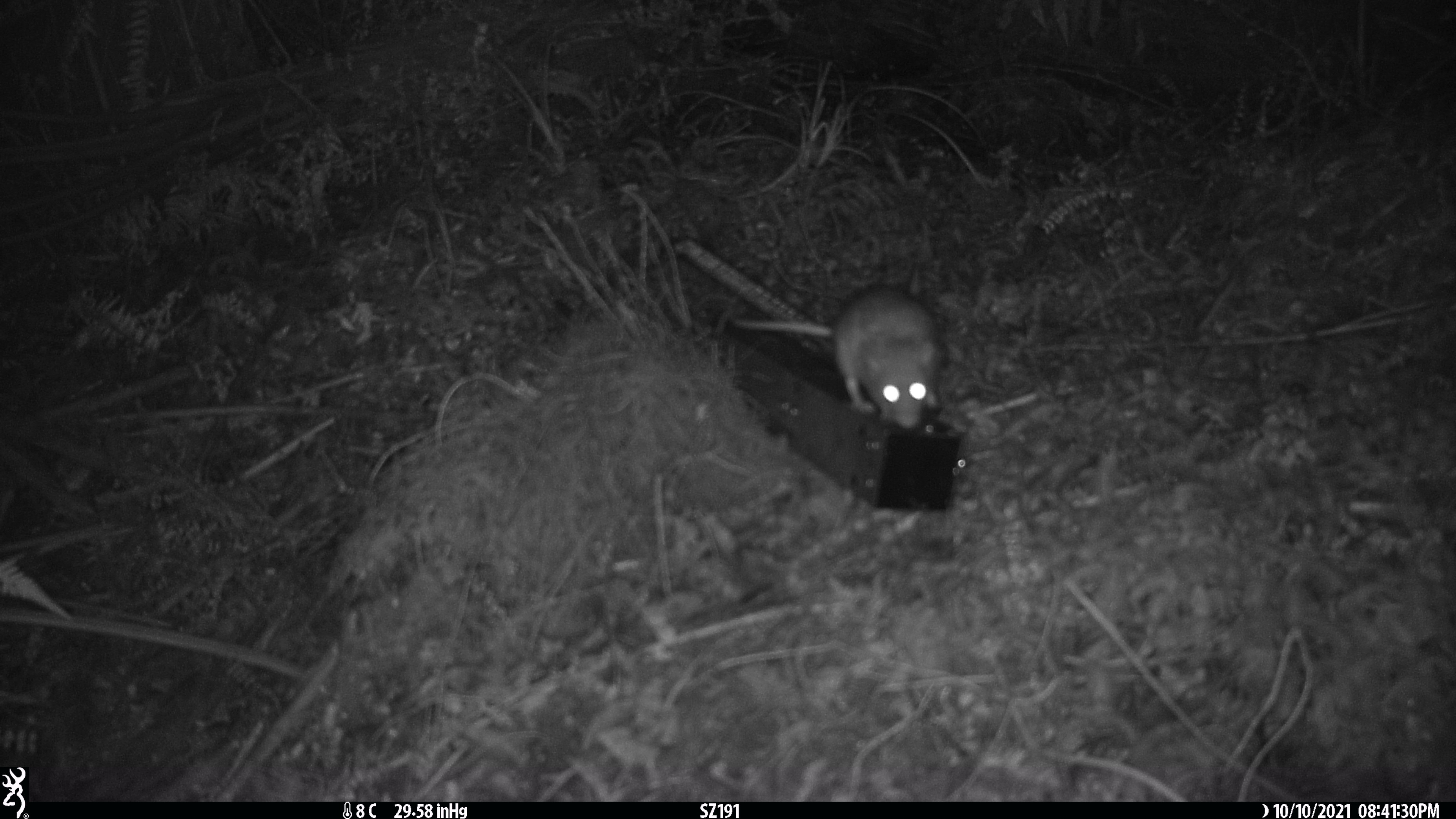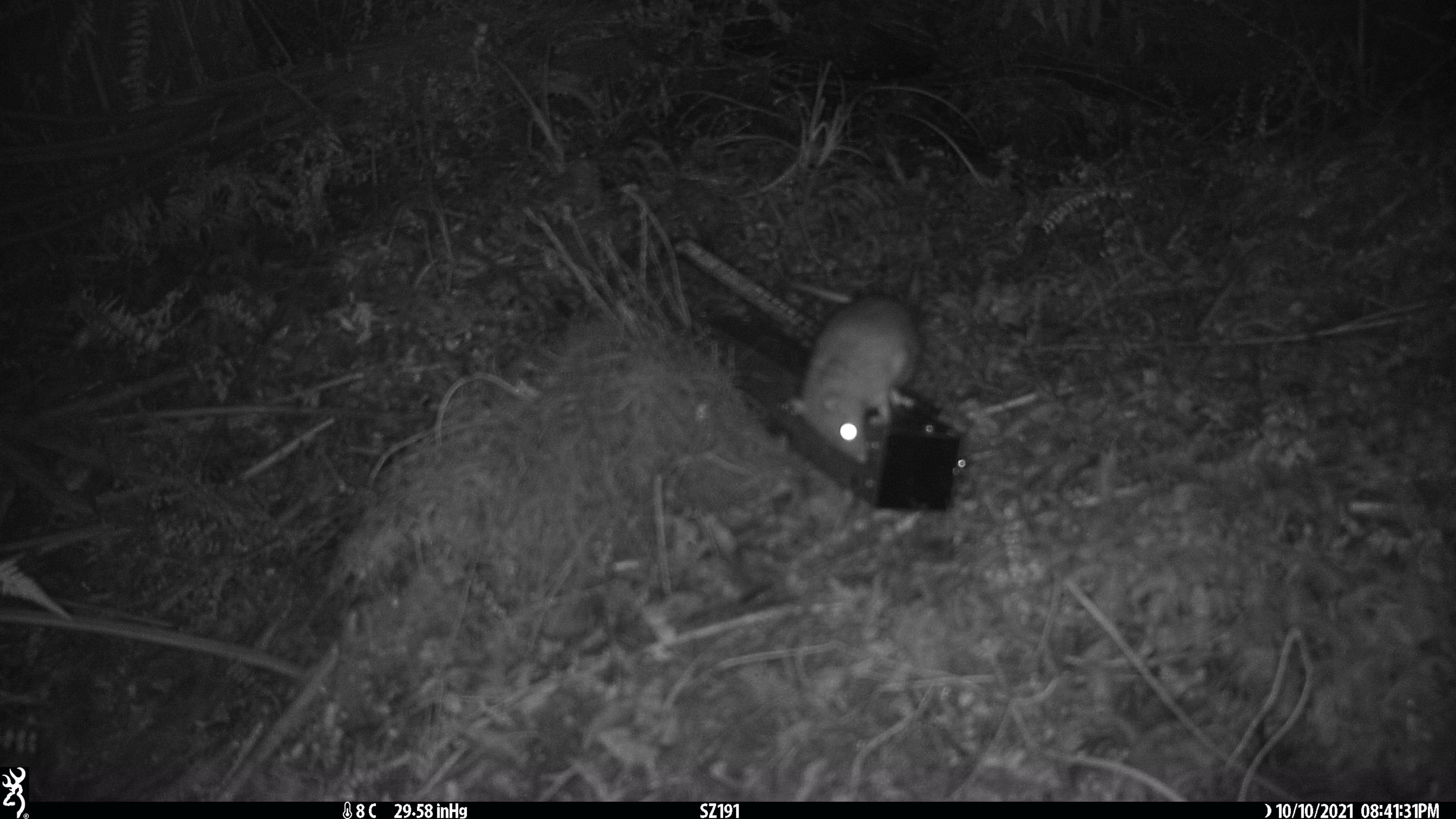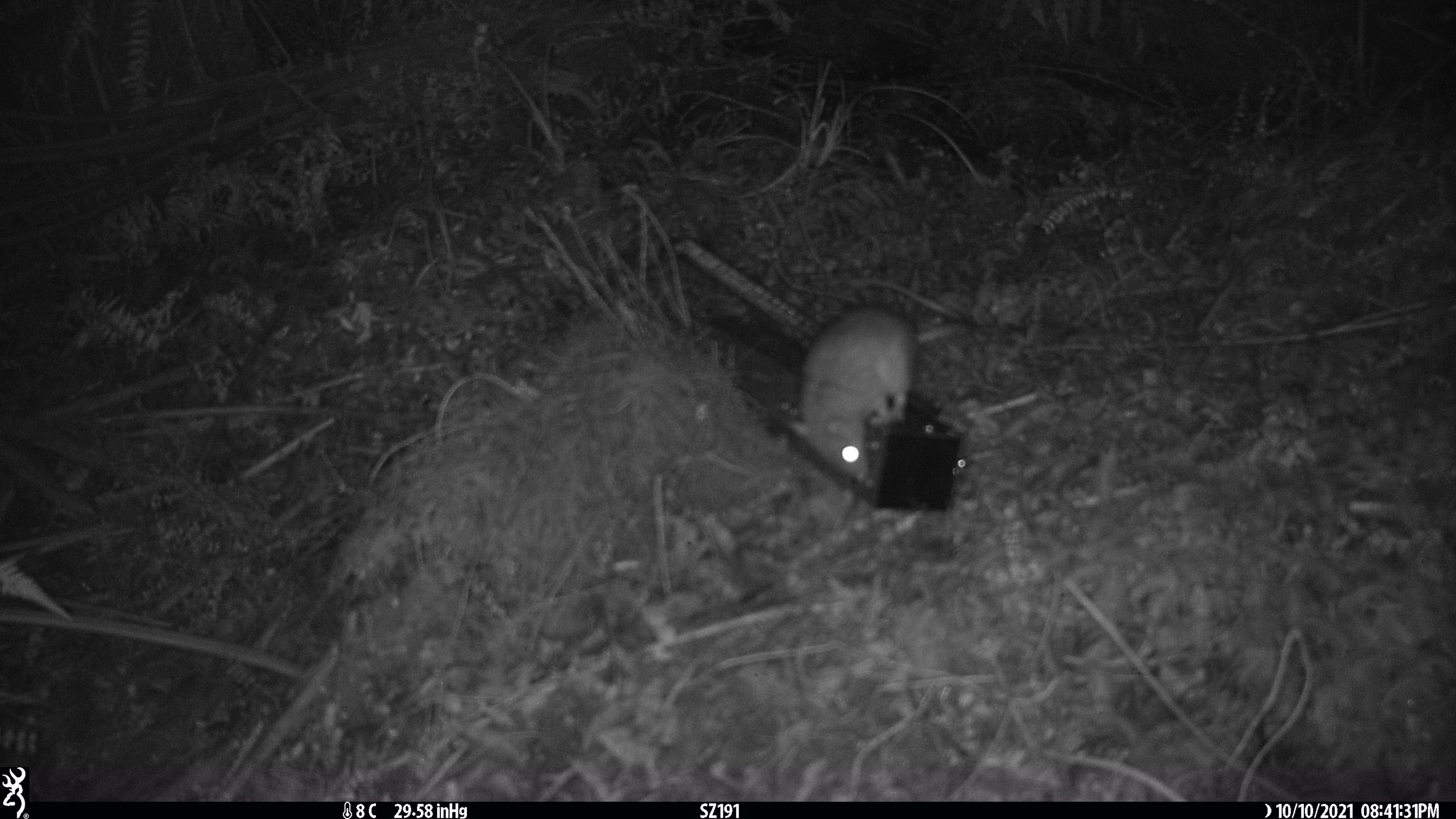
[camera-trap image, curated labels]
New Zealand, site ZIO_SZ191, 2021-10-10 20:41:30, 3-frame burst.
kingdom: Animalia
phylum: Chordata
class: Mammalia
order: Rodentia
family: Muridae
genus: Rattus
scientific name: Rattus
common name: rat